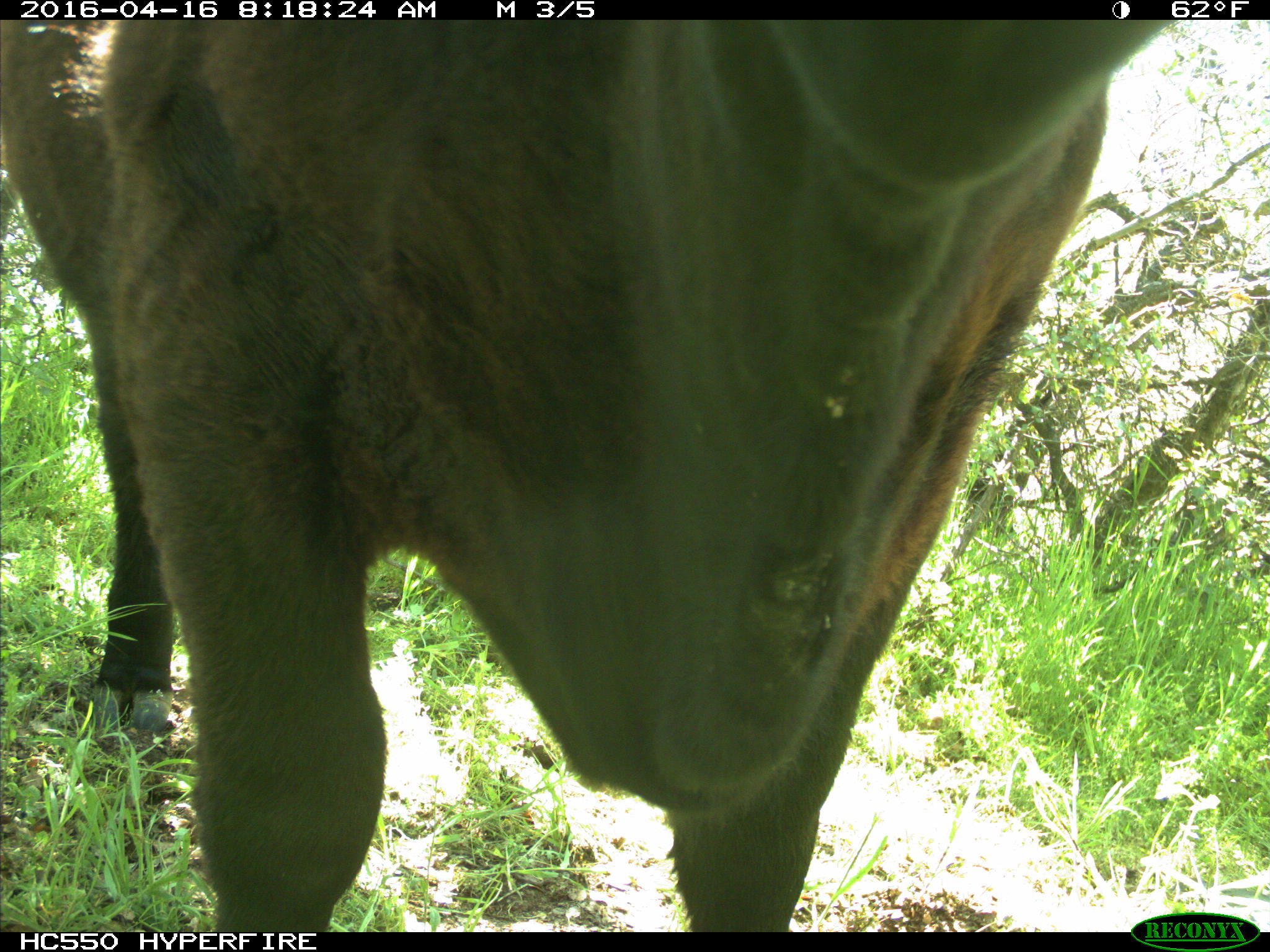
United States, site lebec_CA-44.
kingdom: Animalia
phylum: Chordata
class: Mammalia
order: Artiodactyla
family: Bovidae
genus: Bos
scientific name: Bos taurus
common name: domestic cow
Bos taurus (domestic cow).